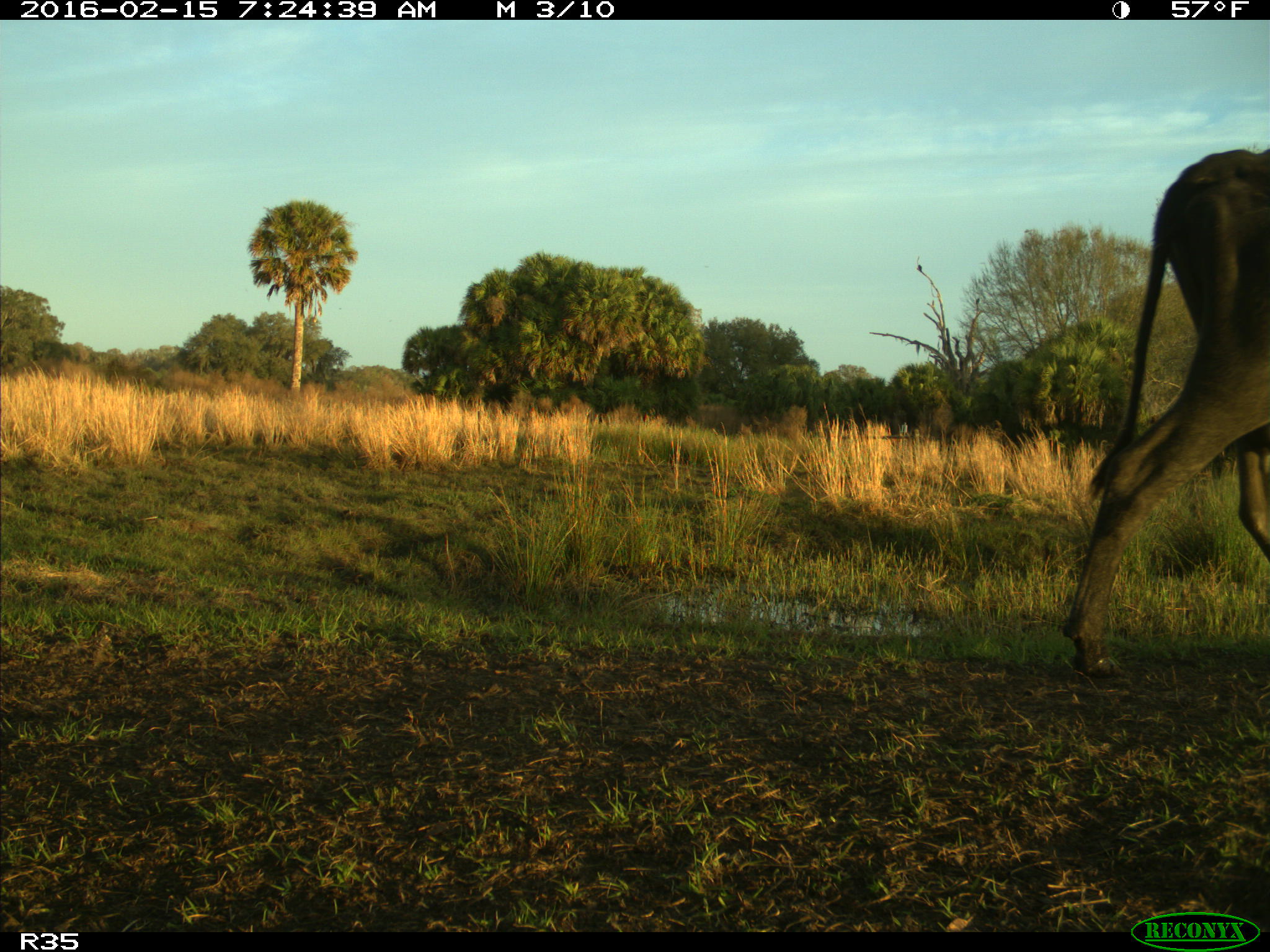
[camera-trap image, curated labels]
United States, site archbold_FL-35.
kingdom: Animalia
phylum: Chordata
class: Mammalia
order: Artiodactyla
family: Bovidae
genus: Bos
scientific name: Bos taurus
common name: domestic cow